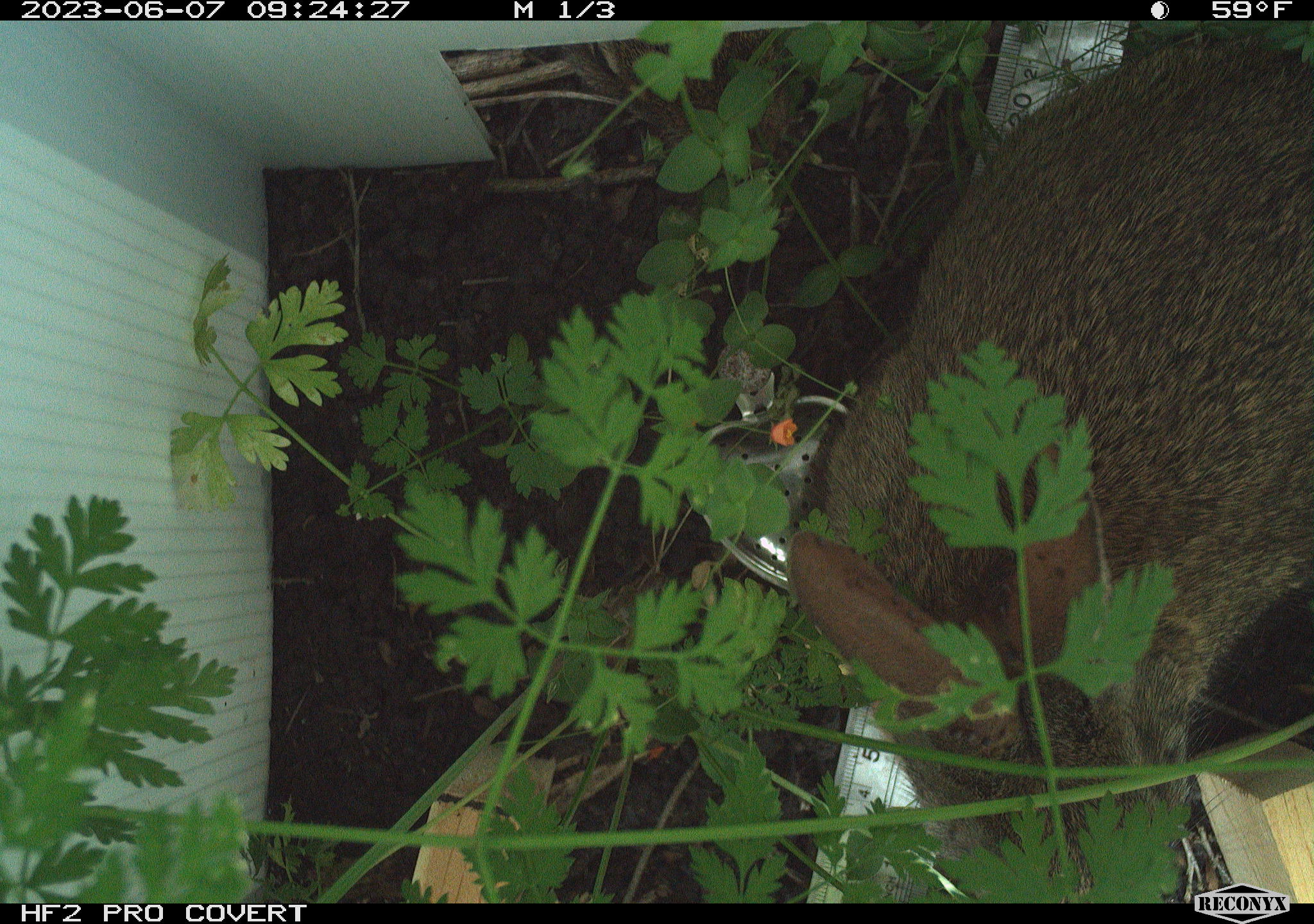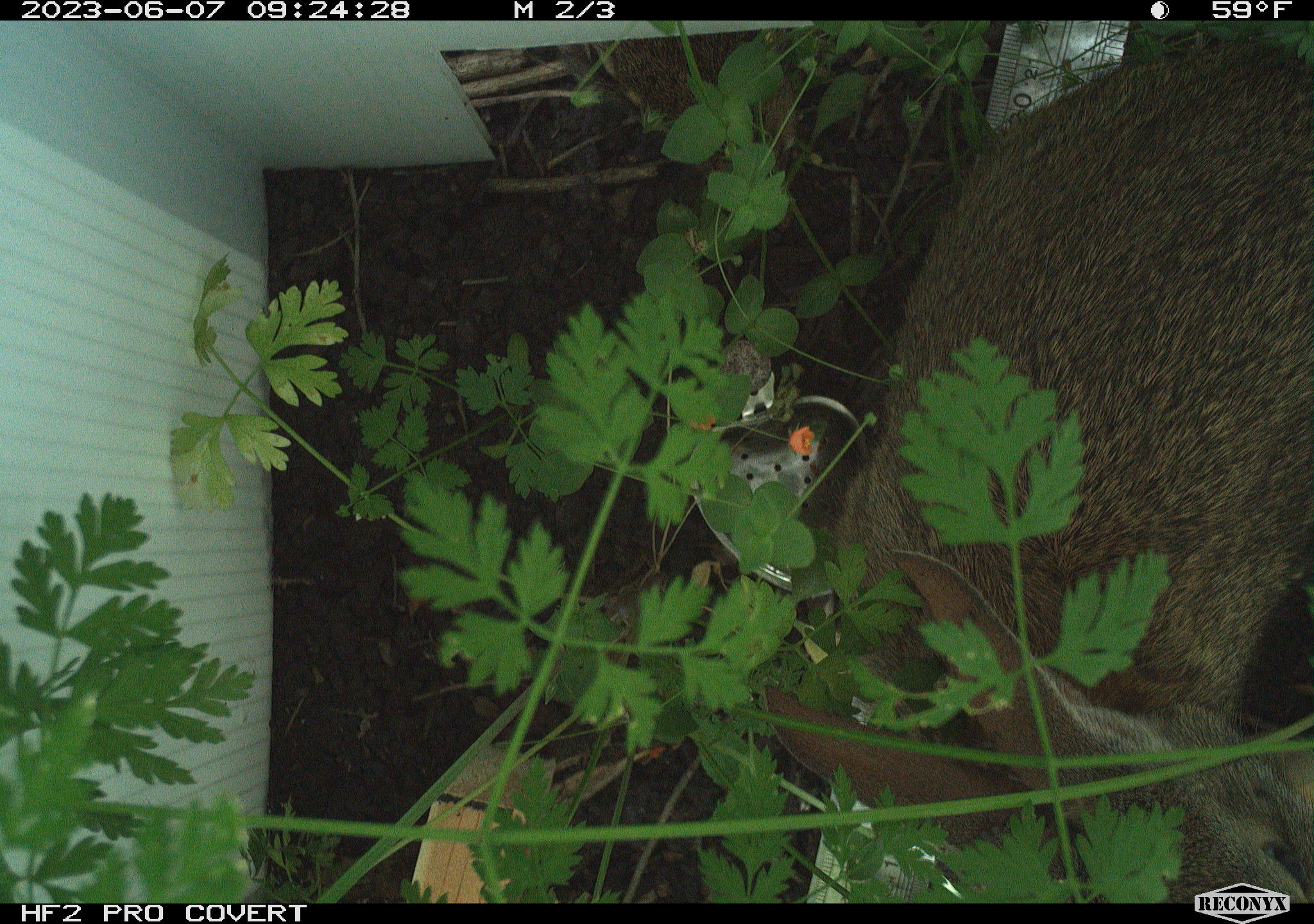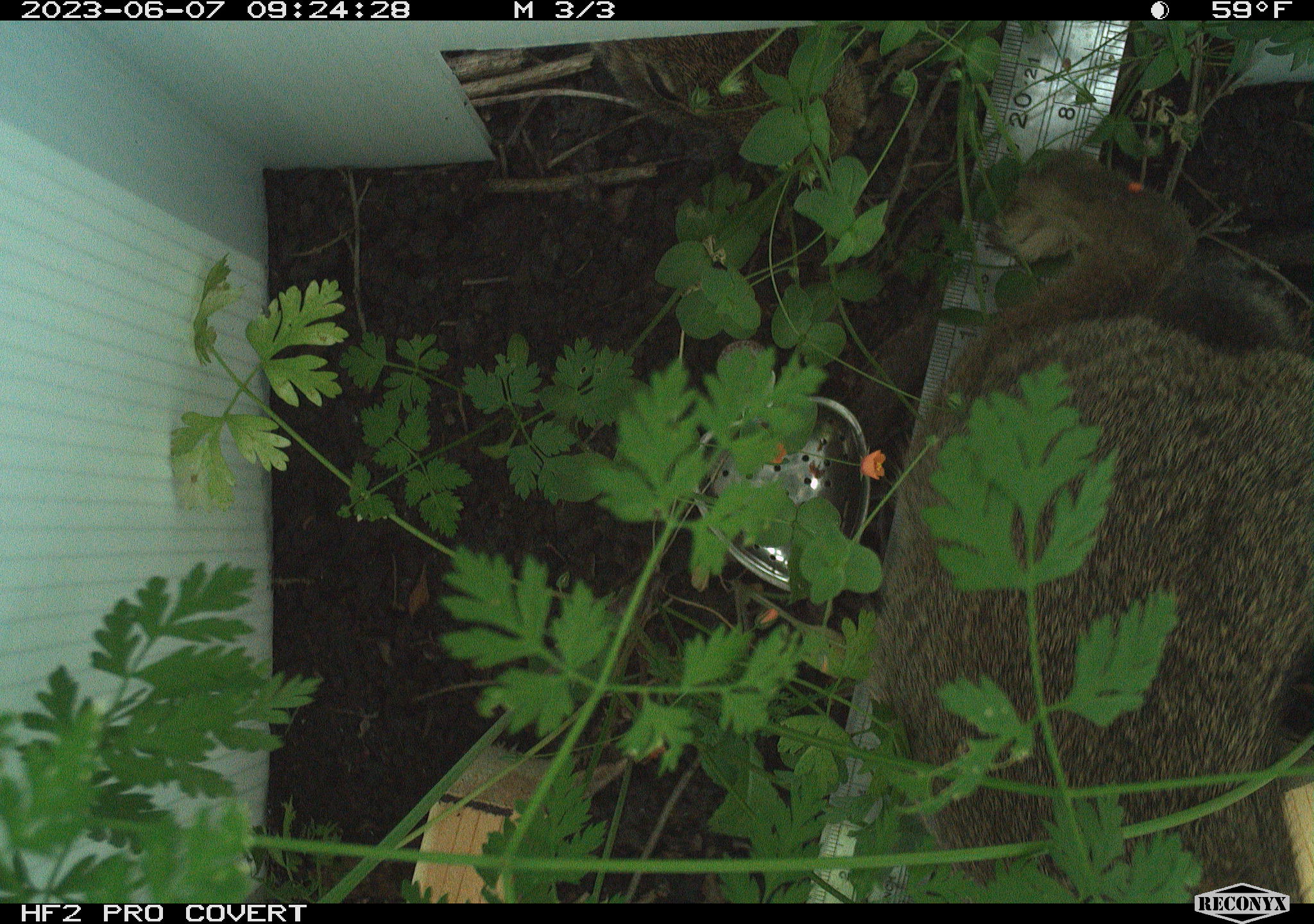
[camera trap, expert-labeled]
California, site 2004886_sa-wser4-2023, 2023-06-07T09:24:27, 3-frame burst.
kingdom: Animalia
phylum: Chordata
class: Mammalia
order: Lagomorpha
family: Leporidae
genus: Sylvilagus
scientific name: Sylvilagus bachmani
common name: brush rabbit